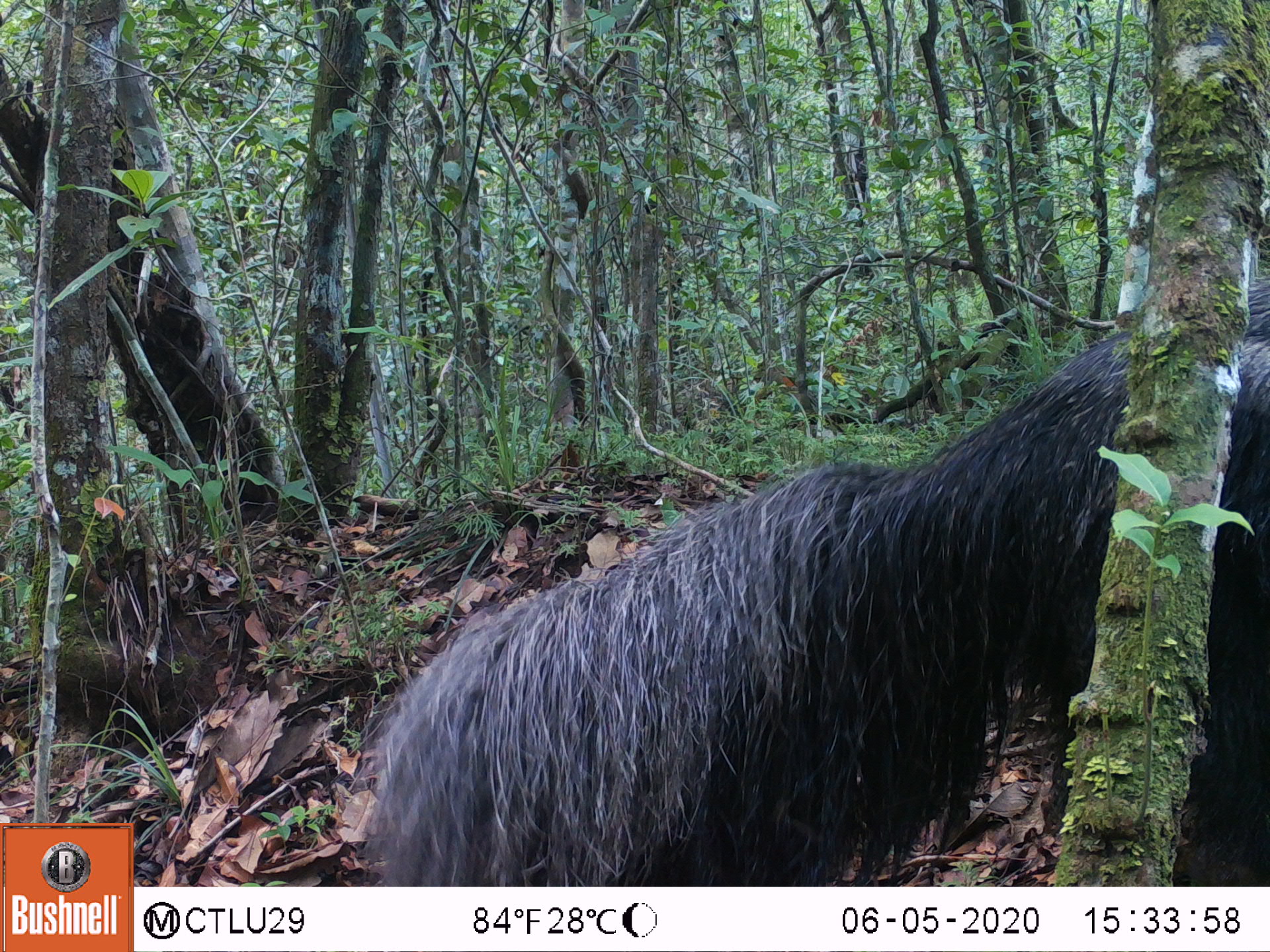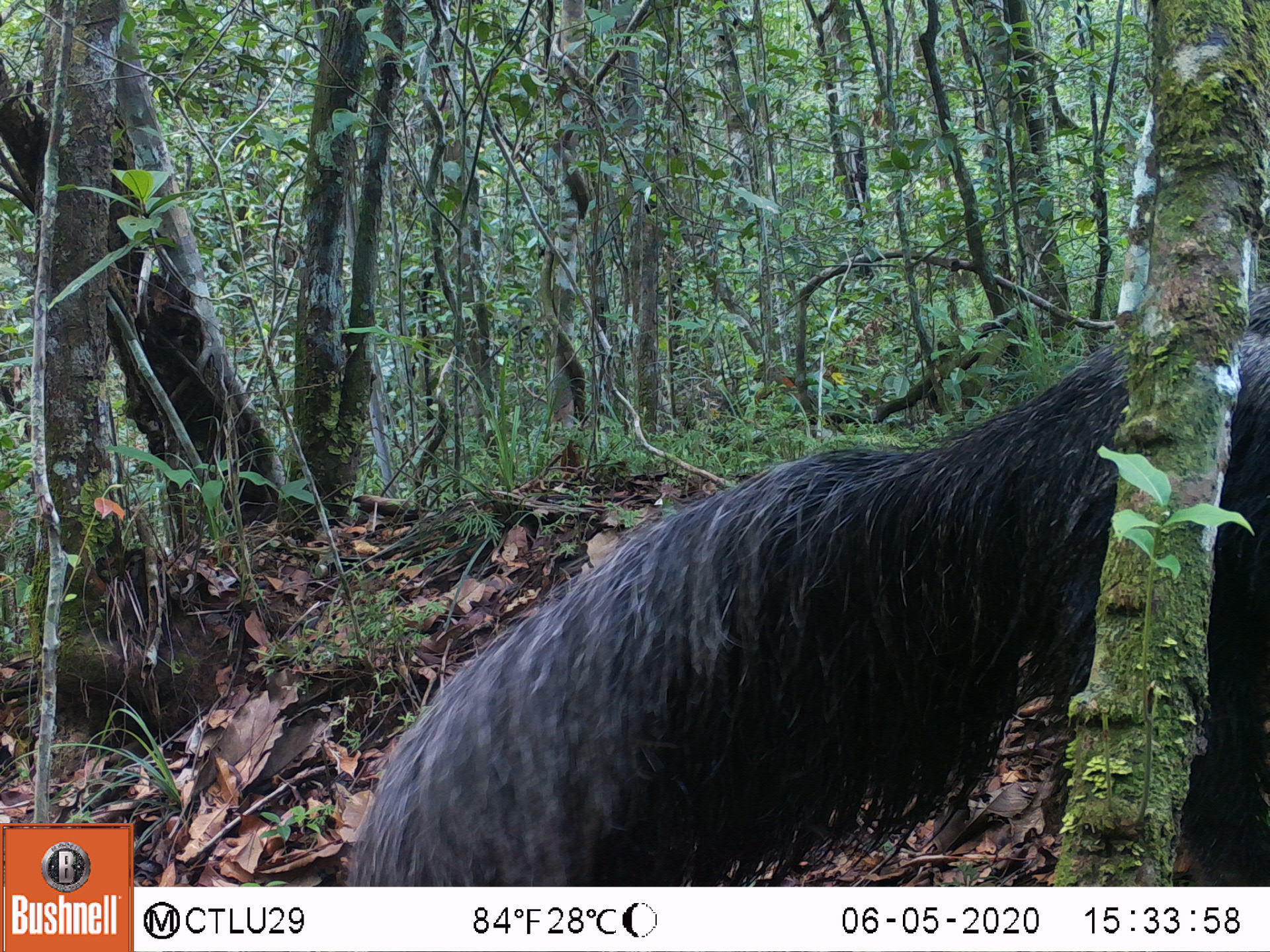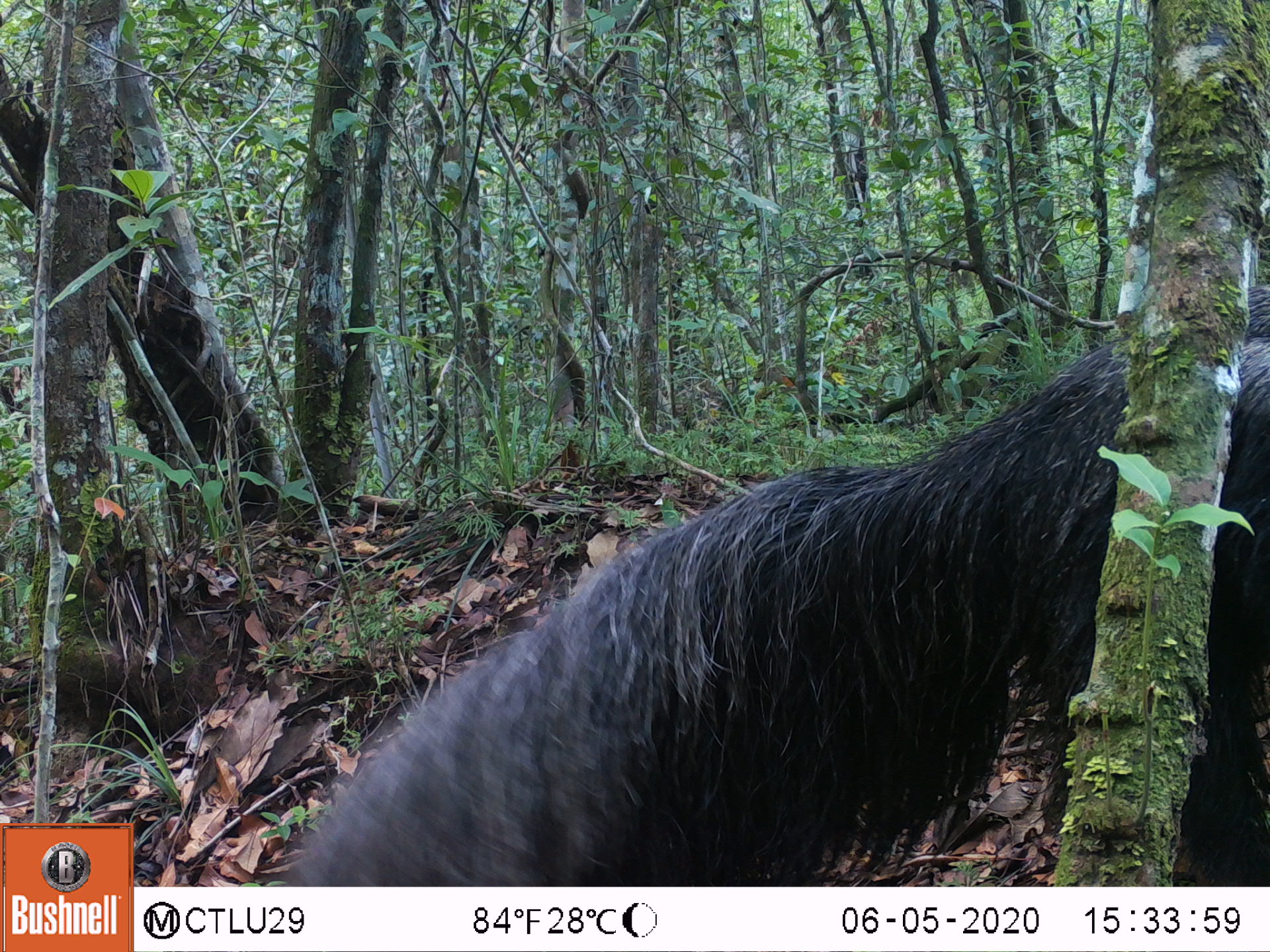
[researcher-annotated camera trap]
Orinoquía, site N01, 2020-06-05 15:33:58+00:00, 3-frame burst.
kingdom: Animalia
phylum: Chordata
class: Mammalia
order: Pilosa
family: Myrmecophagidae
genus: Myrmecophaga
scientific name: Myrmecophaga tridactyla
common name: giant anteater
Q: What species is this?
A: Giant anteater (Myrmecophaga tridactyla).